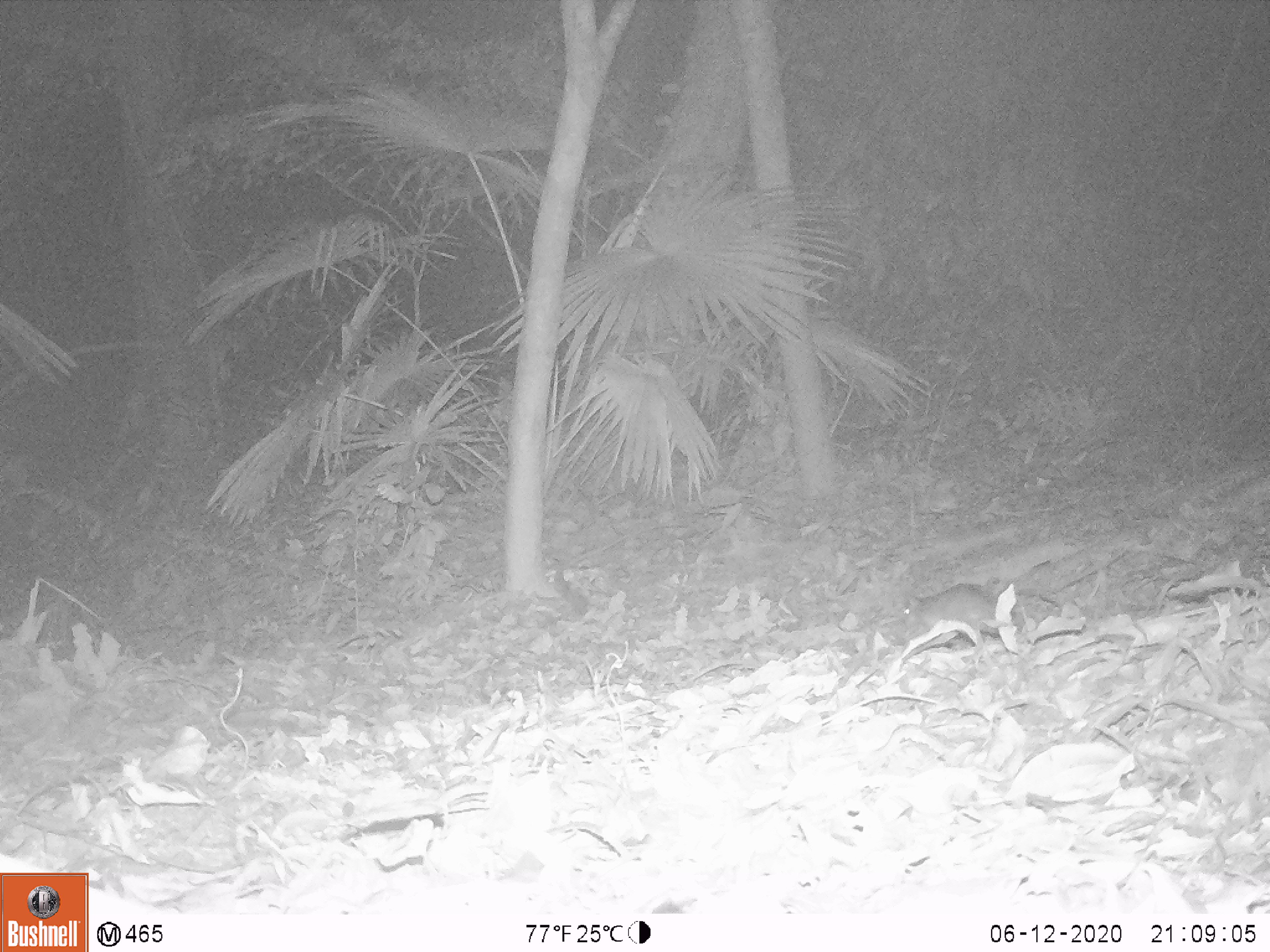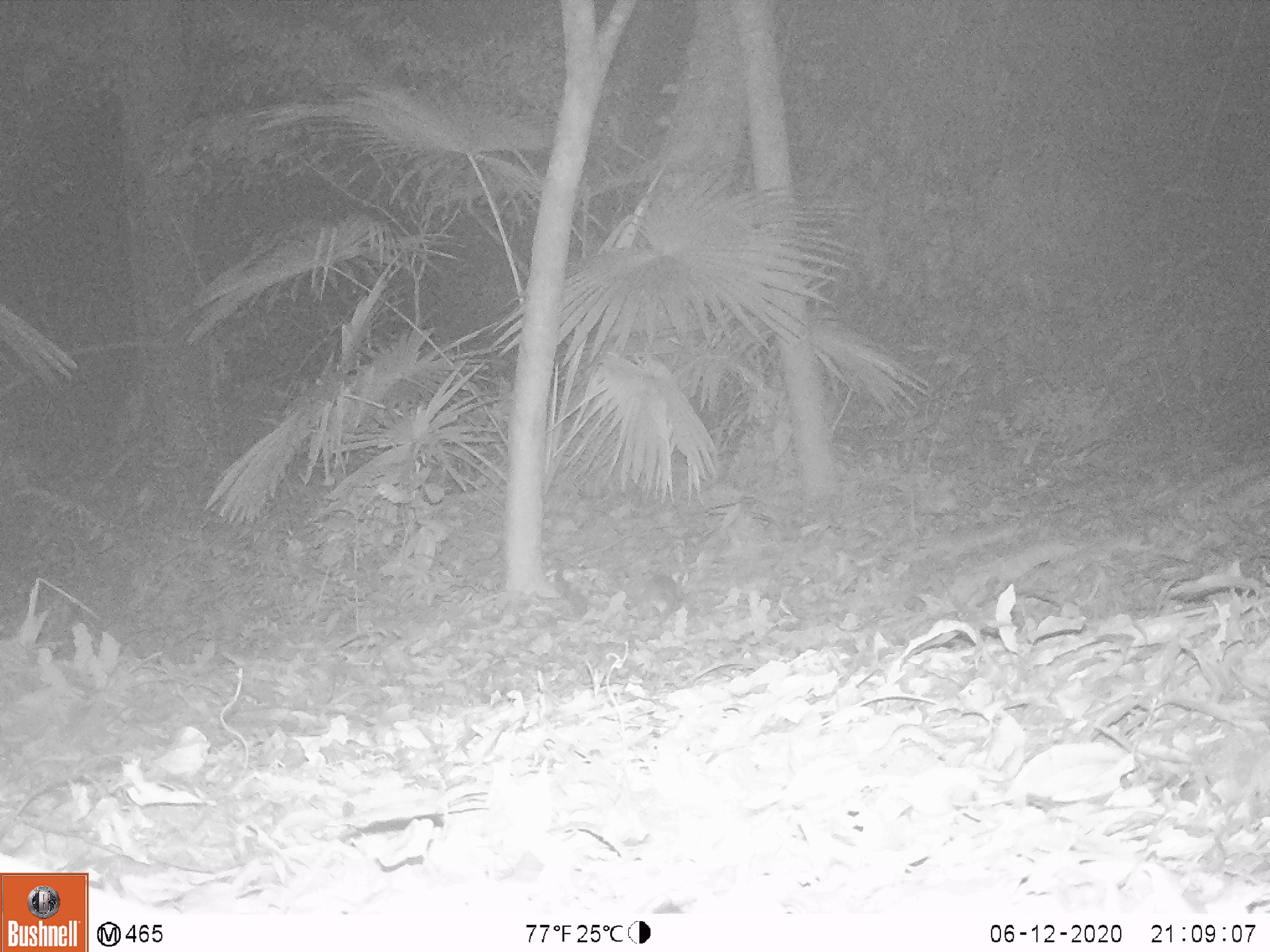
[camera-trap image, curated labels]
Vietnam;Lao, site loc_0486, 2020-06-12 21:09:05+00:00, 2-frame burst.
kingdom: Animalia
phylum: Chordata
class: Mammalia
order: Rodentia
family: Muridae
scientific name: Muridae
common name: old-world mice and rats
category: unidentified murid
Unidentified murid (old-world mice and rats) (Muridae). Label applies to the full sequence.